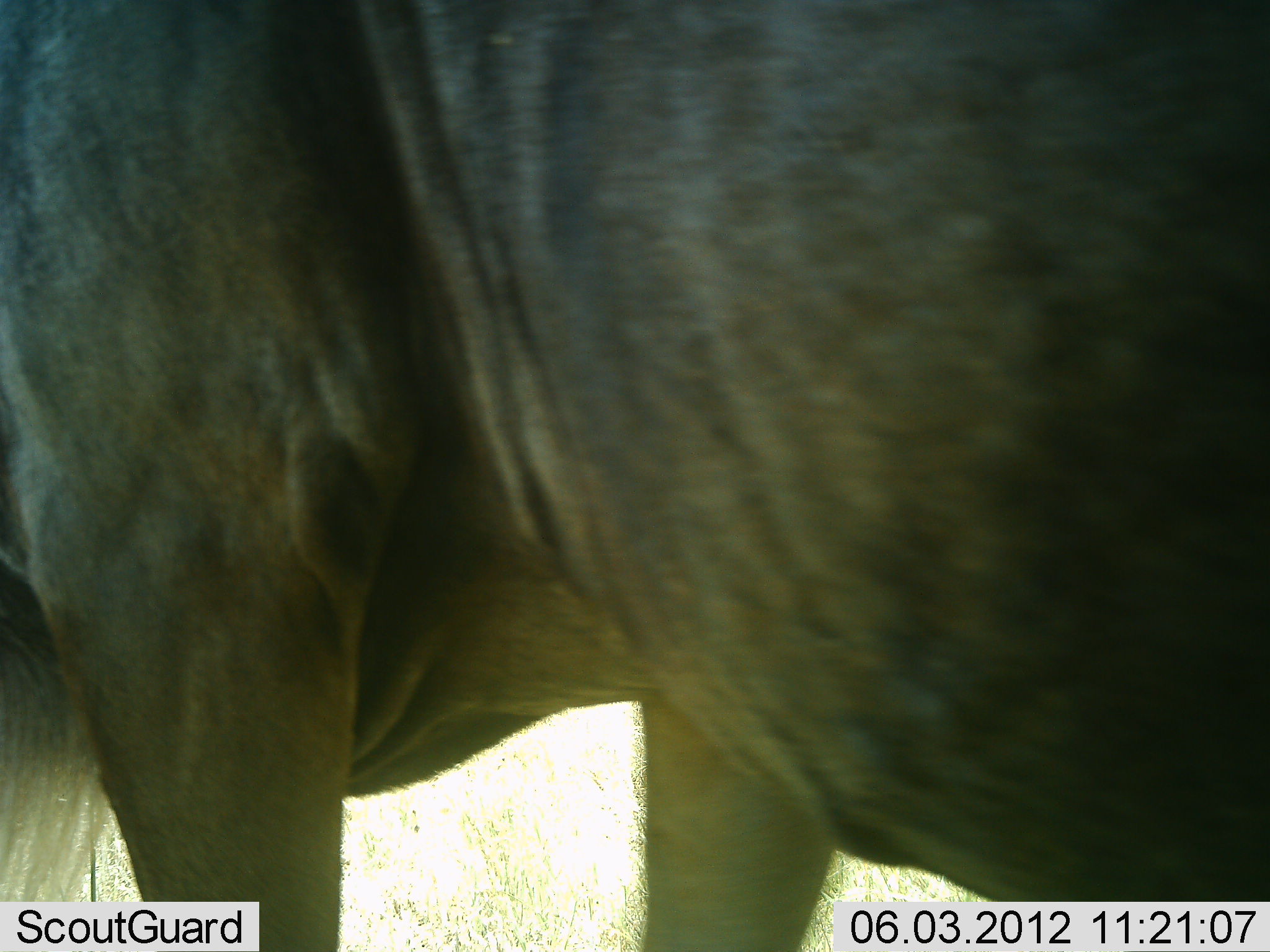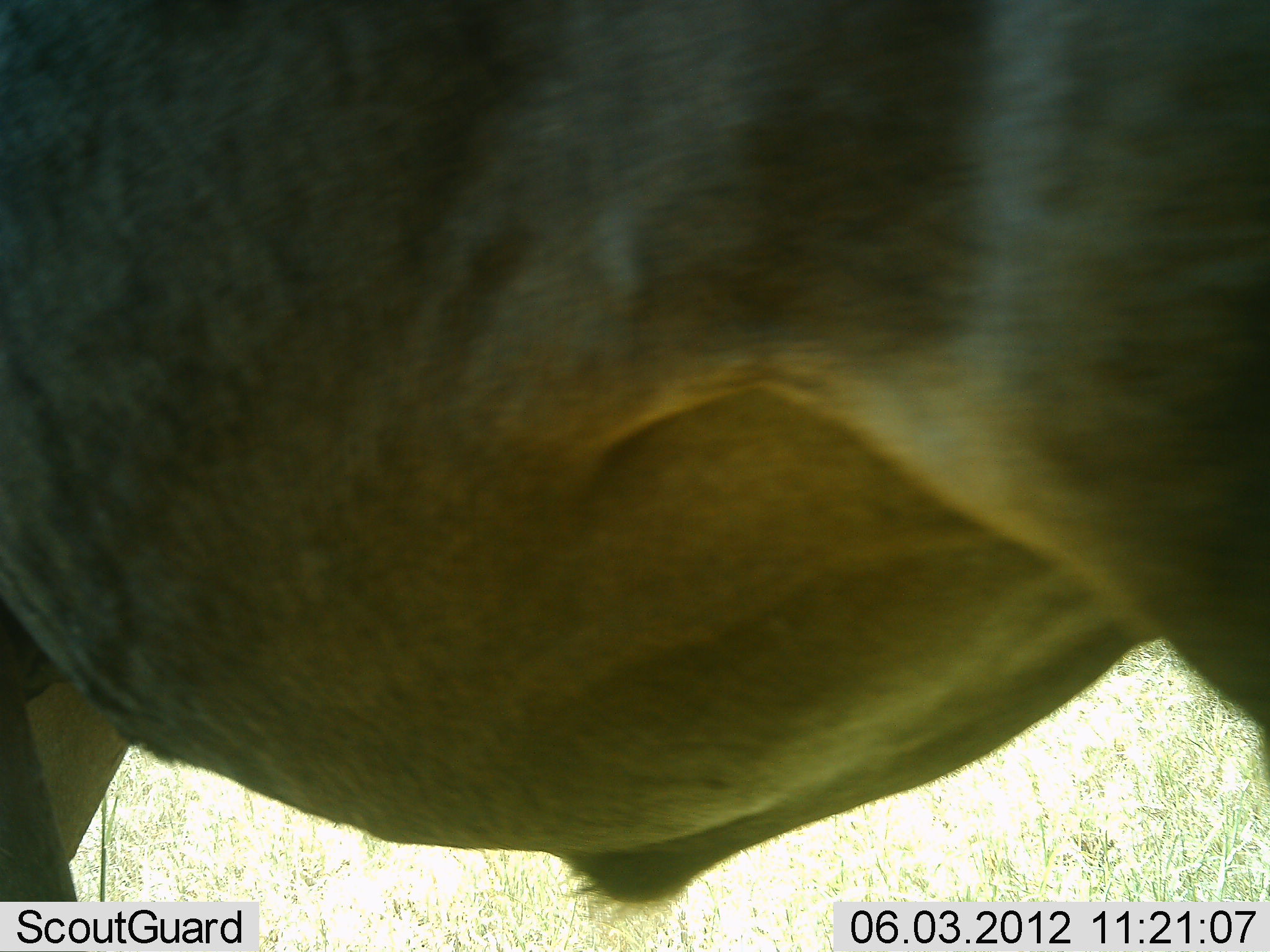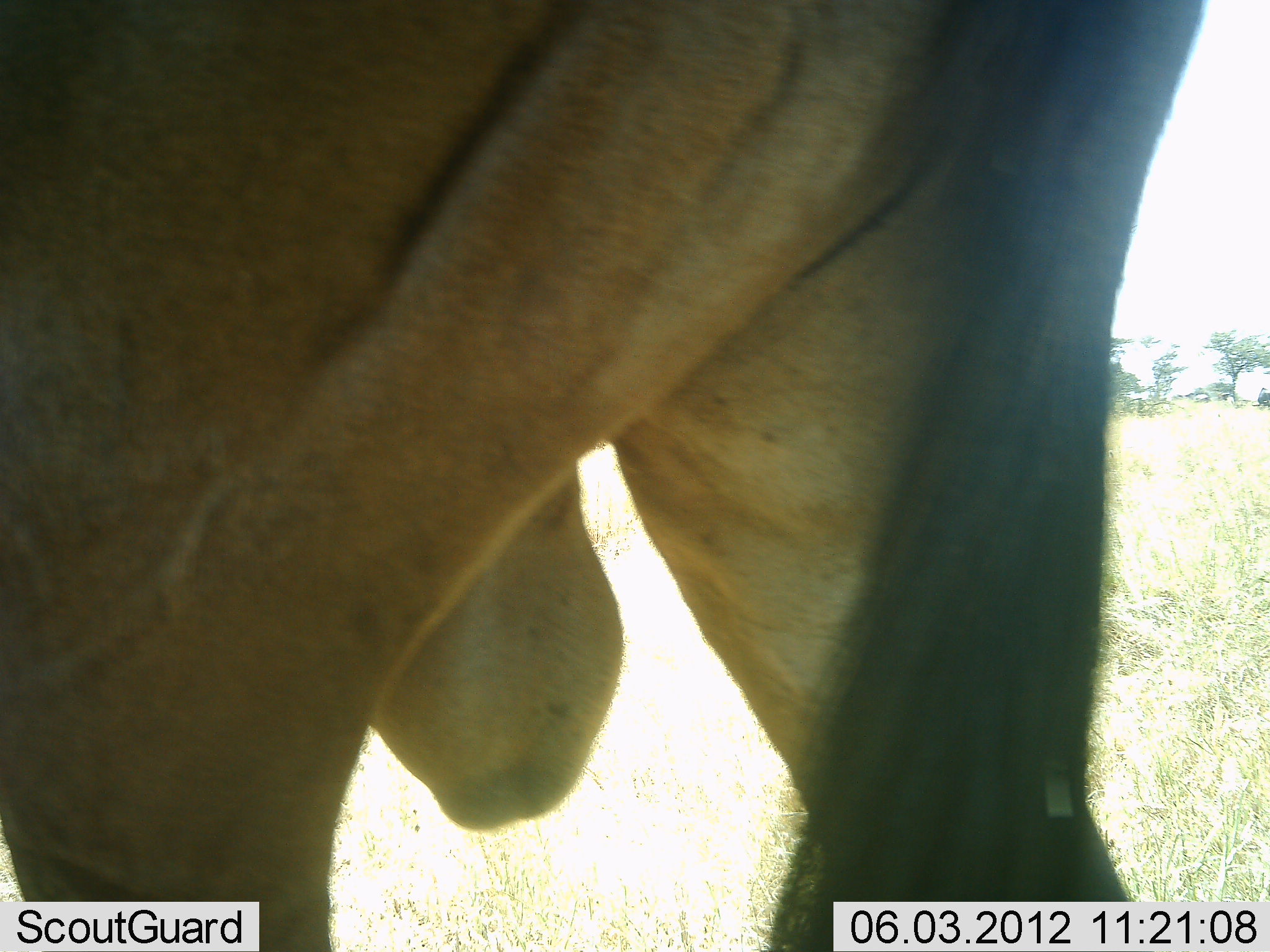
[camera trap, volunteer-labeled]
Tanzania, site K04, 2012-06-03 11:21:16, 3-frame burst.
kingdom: Animalia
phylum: Chordata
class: Mammalia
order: Artiodactyla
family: Bovidae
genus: Connochaetes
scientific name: Connochaetes taurinus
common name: blue wildebeest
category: wildebeest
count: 1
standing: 40%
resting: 0%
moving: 60%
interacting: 0%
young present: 0%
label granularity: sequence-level